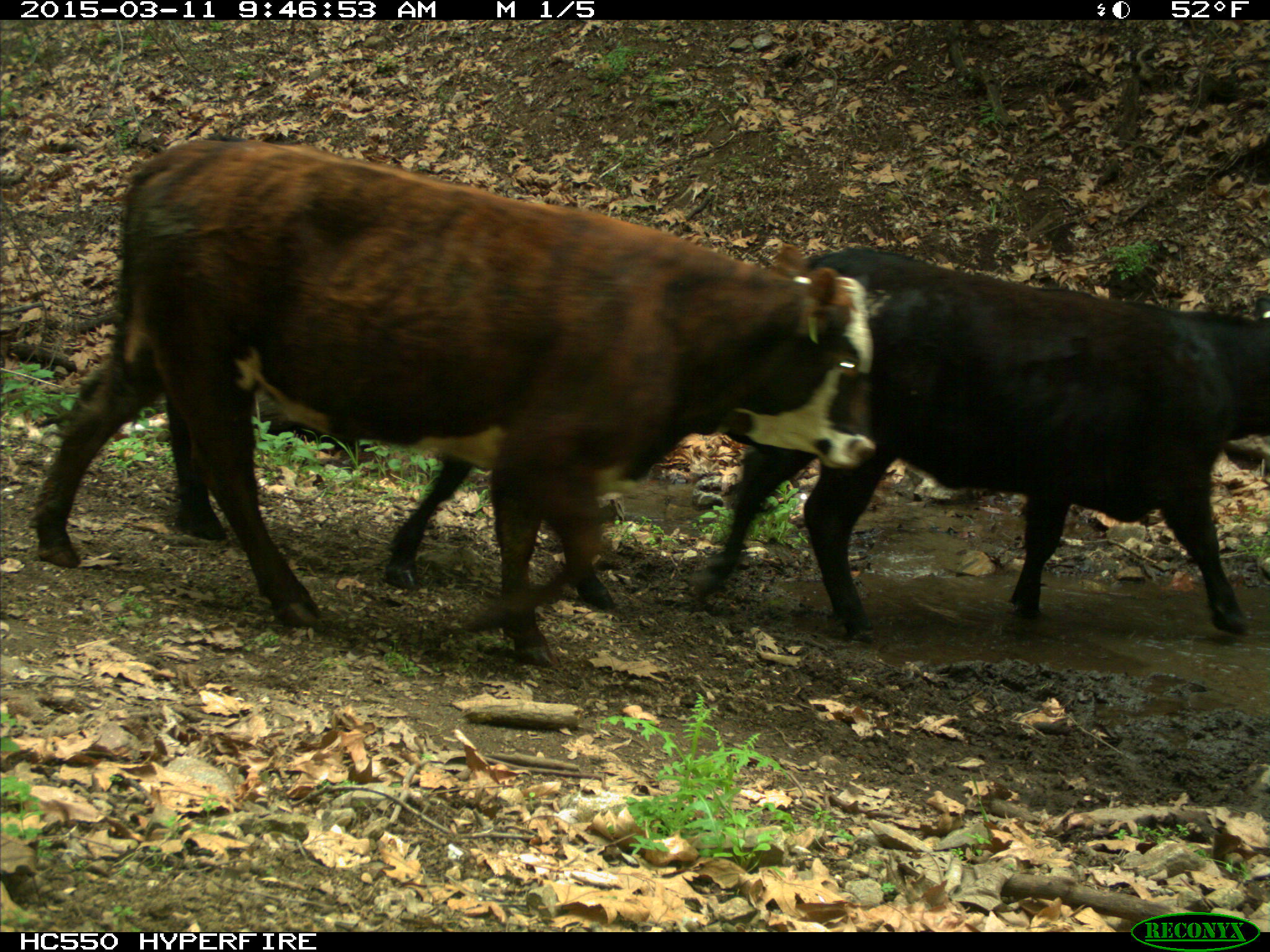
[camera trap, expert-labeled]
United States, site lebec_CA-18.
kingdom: Animalia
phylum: Chordata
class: Mammalia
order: Artiodactyla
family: Bovidae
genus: Bos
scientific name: Bos taurus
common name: domestic cow